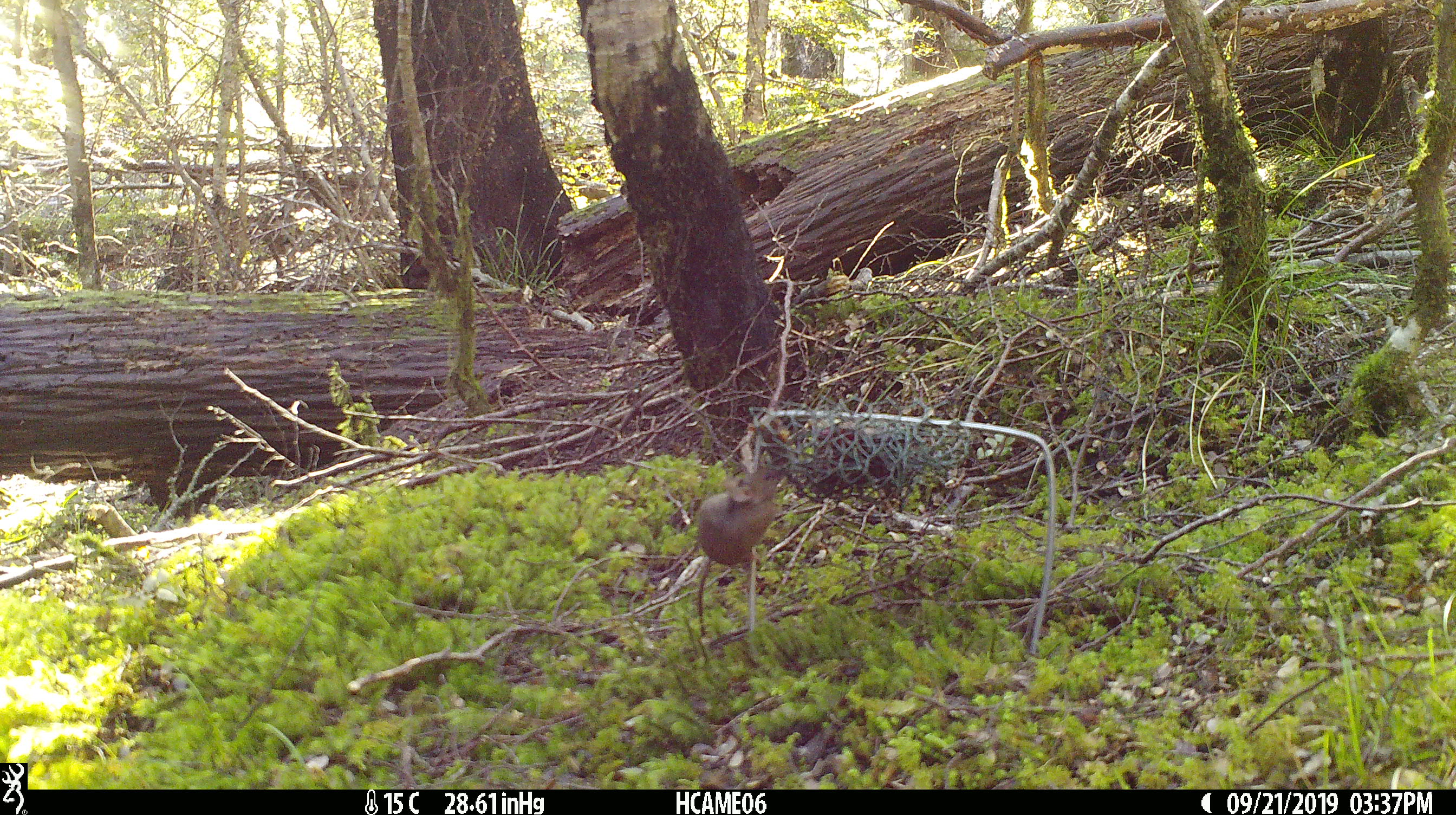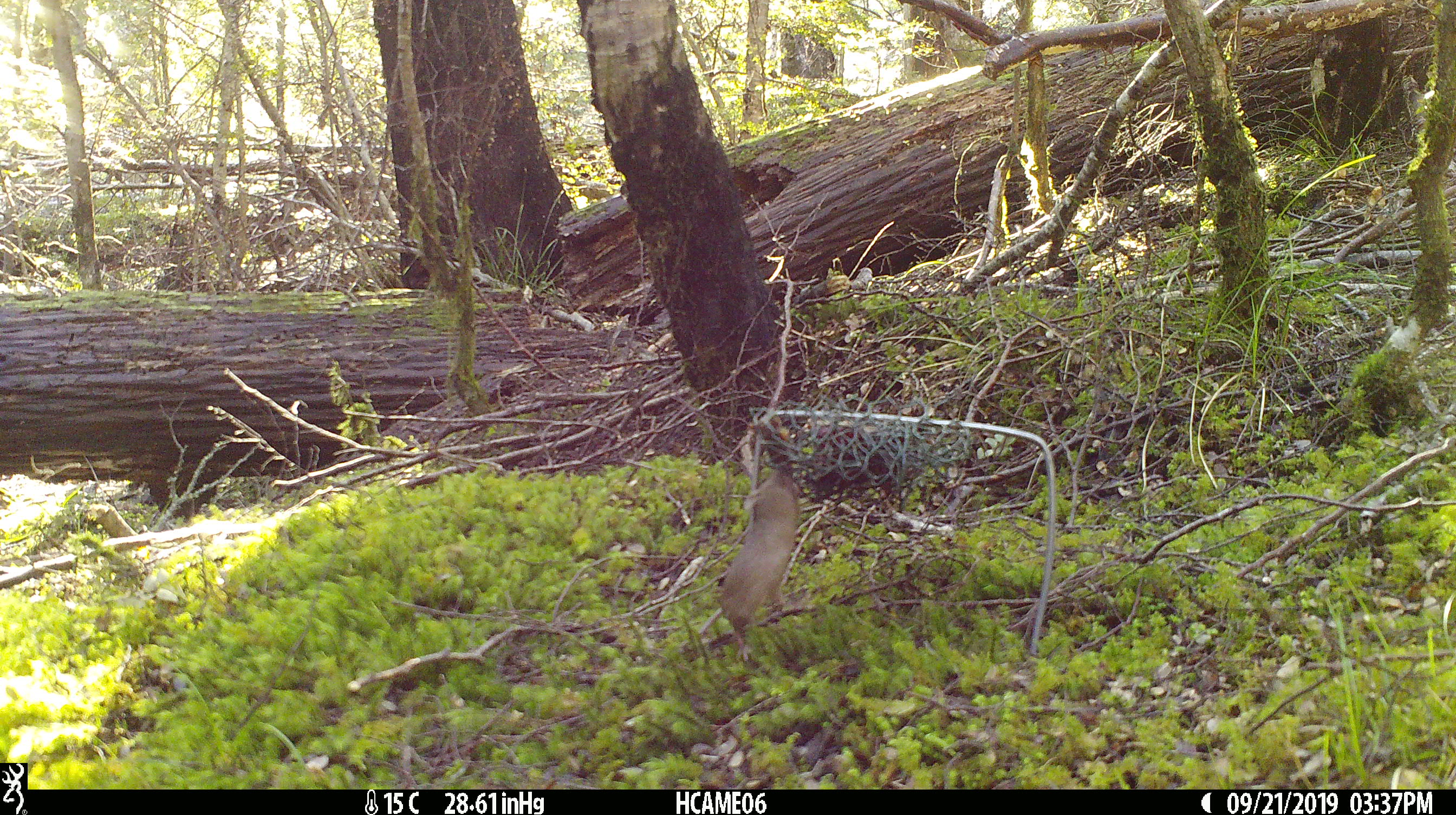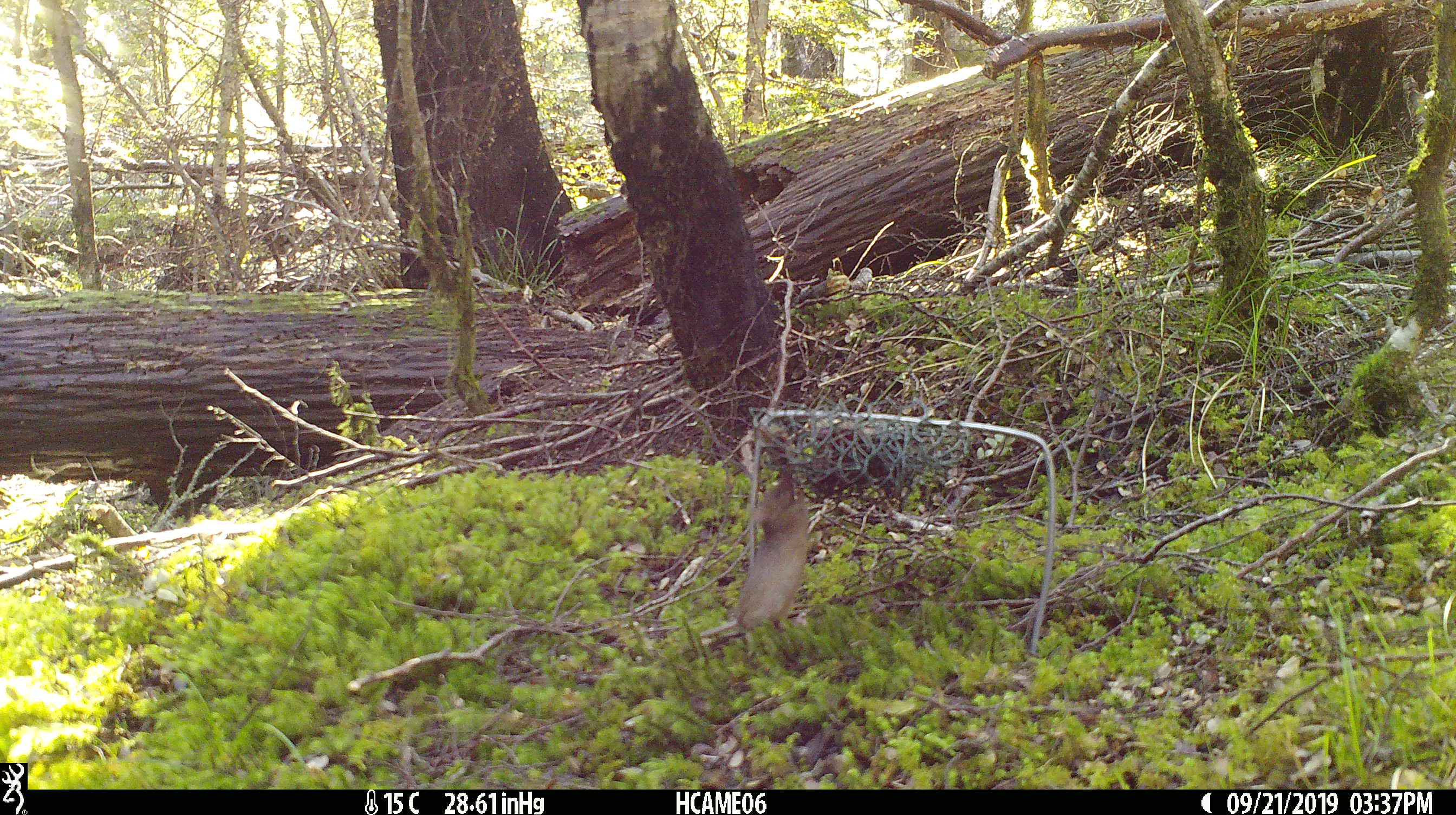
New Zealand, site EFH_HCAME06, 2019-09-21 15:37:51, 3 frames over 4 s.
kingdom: Animalia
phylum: Chordata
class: Mammalia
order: Rodentia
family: Muridae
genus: Mus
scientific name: Mus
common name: mouse